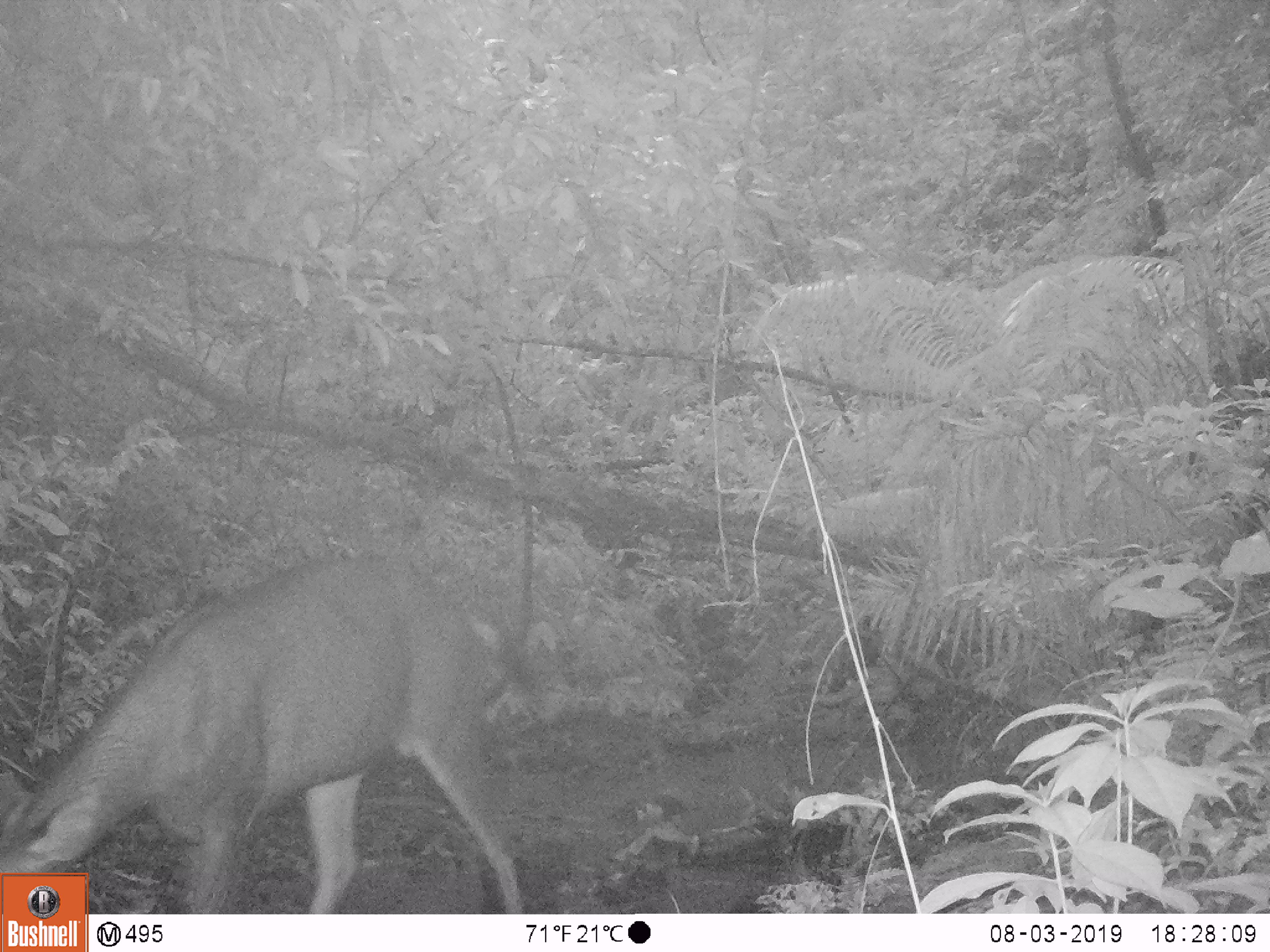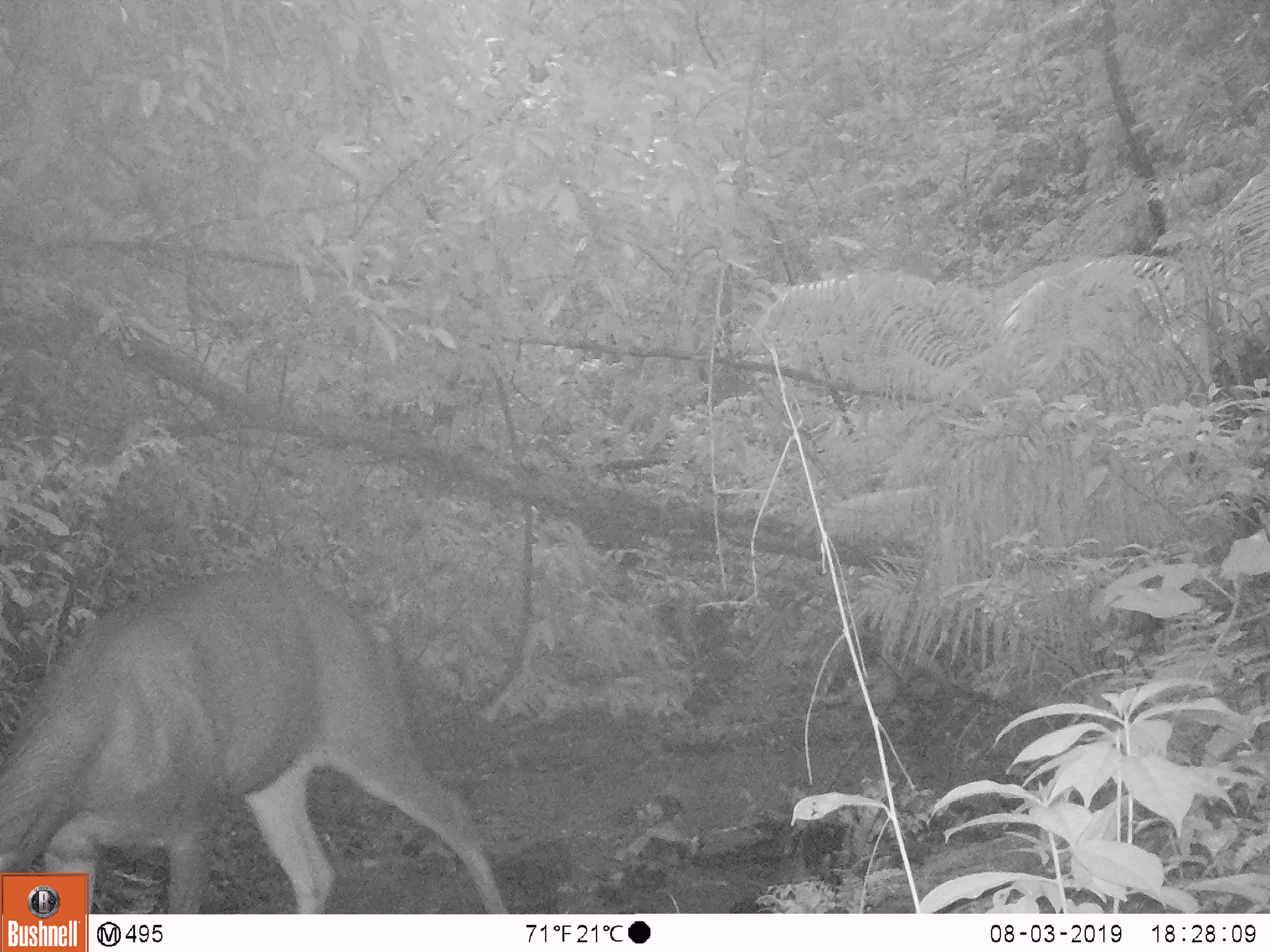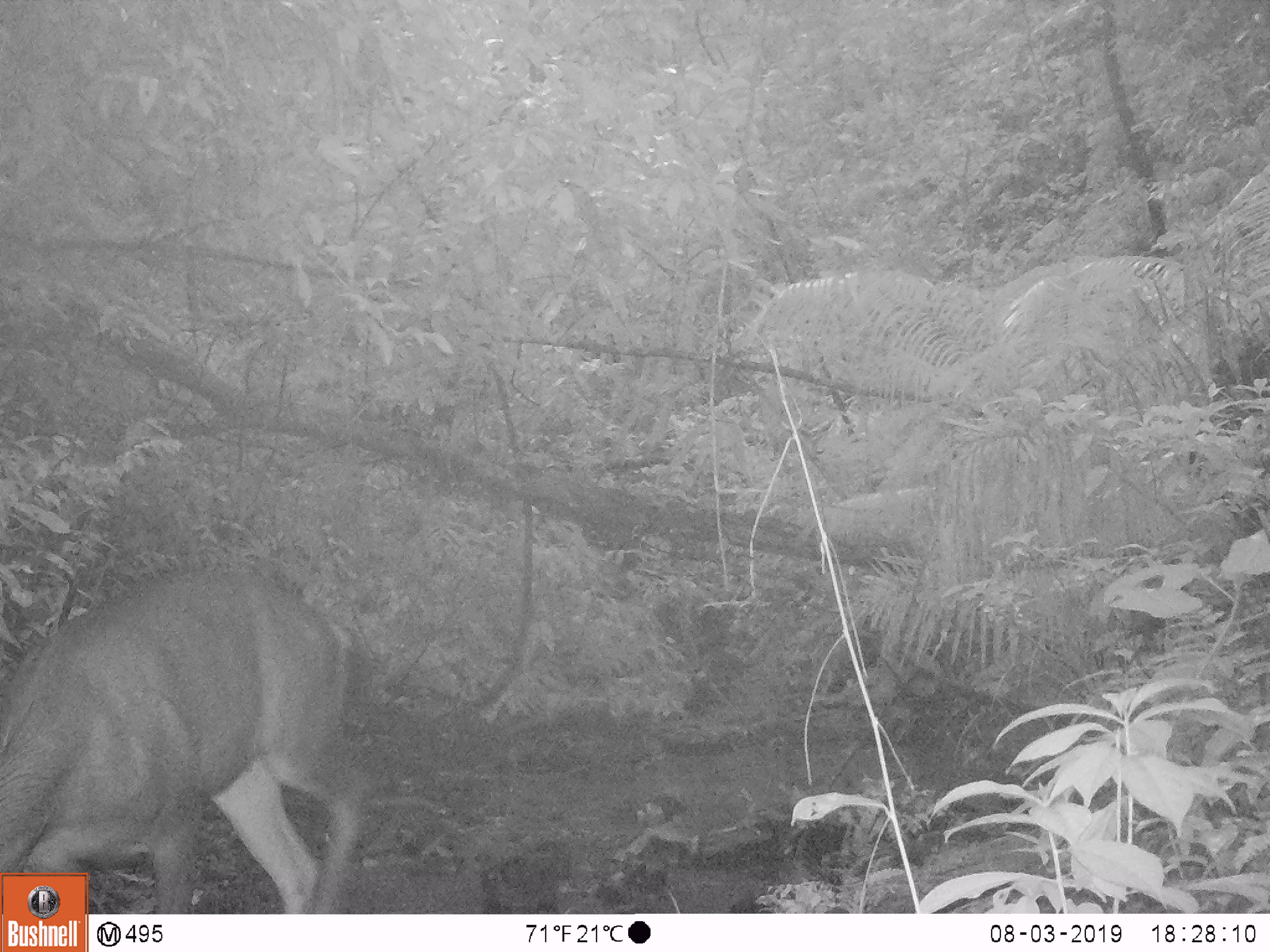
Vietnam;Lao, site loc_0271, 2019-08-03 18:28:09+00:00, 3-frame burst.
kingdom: Animalia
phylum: Chordata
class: Mammalia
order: Artiodactyla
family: Cervidae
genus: Rusa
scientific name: Rusa unicolor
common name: sambar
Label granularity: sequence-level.